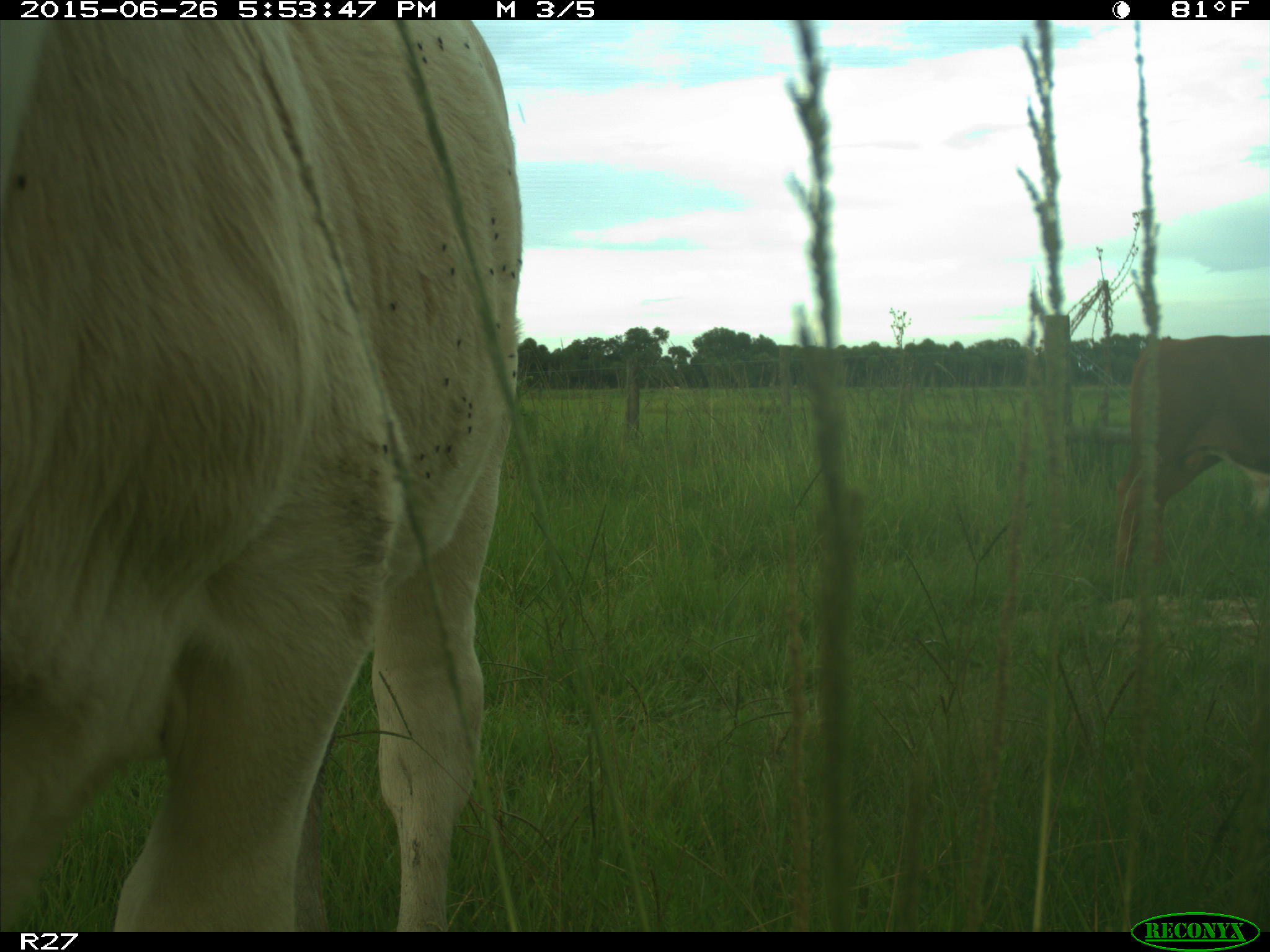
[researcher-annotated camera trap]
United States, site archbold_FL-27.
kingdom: Animalia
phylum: Chordata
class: Mammalia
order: Artiodactyla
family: Bovidae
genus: Bos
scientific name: Bos taurus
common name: domestic cow